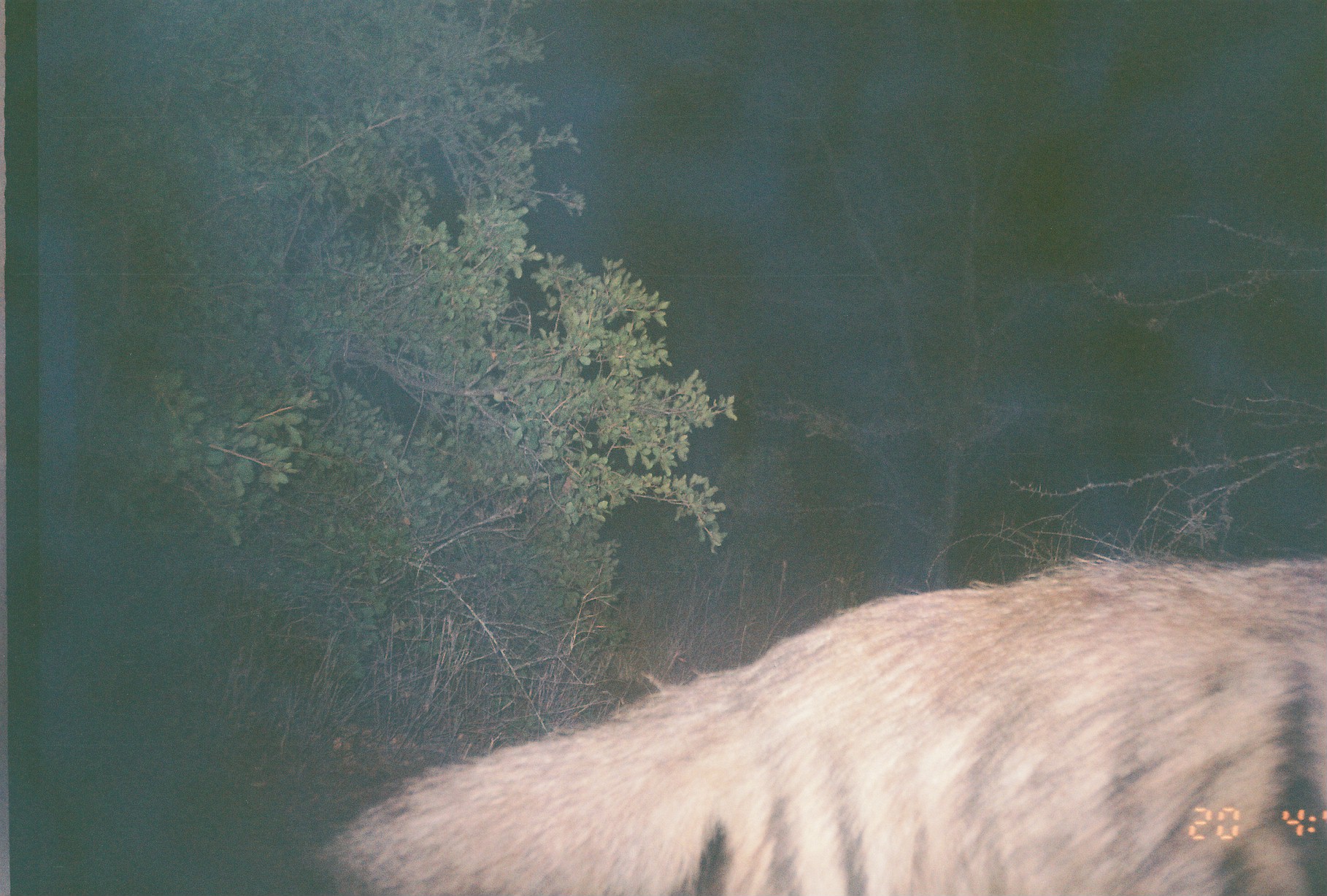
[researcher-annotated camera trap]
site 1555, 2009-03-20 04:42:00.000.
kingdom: Animalia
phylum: Chordata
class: Mammalia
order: Carnivora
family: Hyaenidae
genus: Hyaena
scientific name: Hyaena hyaena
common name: striped hyena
Hyaena hyaena (striped hyena), count 1.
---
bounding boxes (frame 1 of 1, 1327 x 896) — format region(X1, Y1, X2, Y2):
hyaena hyaena: region(320, 552, 1327, 896)